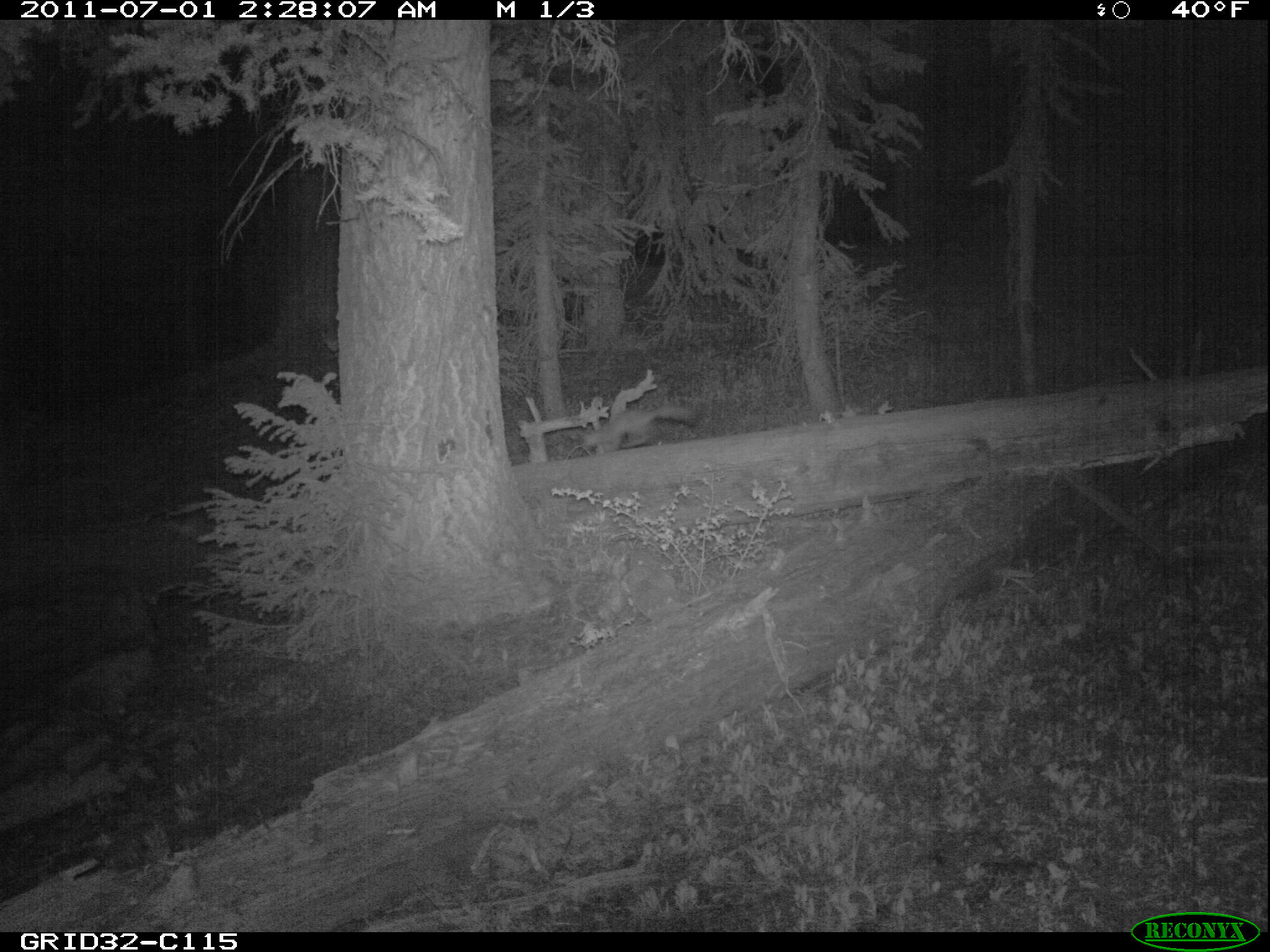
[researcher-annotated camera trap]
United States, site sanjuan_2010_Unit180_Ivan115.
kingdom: Animalia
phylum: Chordata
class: Mammalia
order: Carnivora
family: Mustelidae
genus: Martes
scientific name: Martes americana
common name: american marten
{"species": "Martes americana (american marten)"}